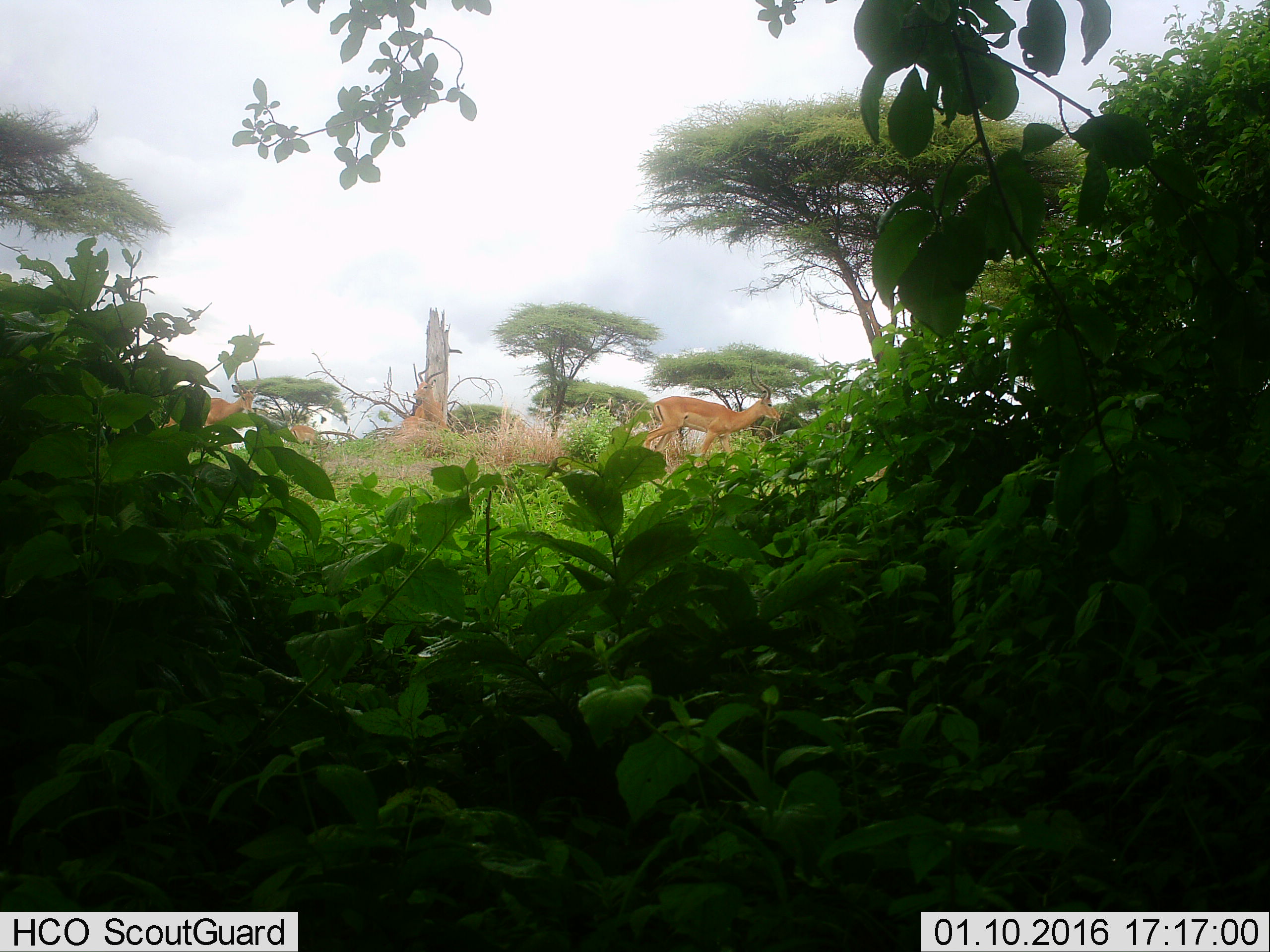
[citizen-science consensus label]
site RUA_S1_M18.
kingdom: Animalia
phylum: Chordata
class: Mammalia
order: Artiodactyla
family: Bovidae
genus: Aepyceros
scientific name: Aepyceros melampus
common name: impala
Impala (Aepyceros melampus), count 4. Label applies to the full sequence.